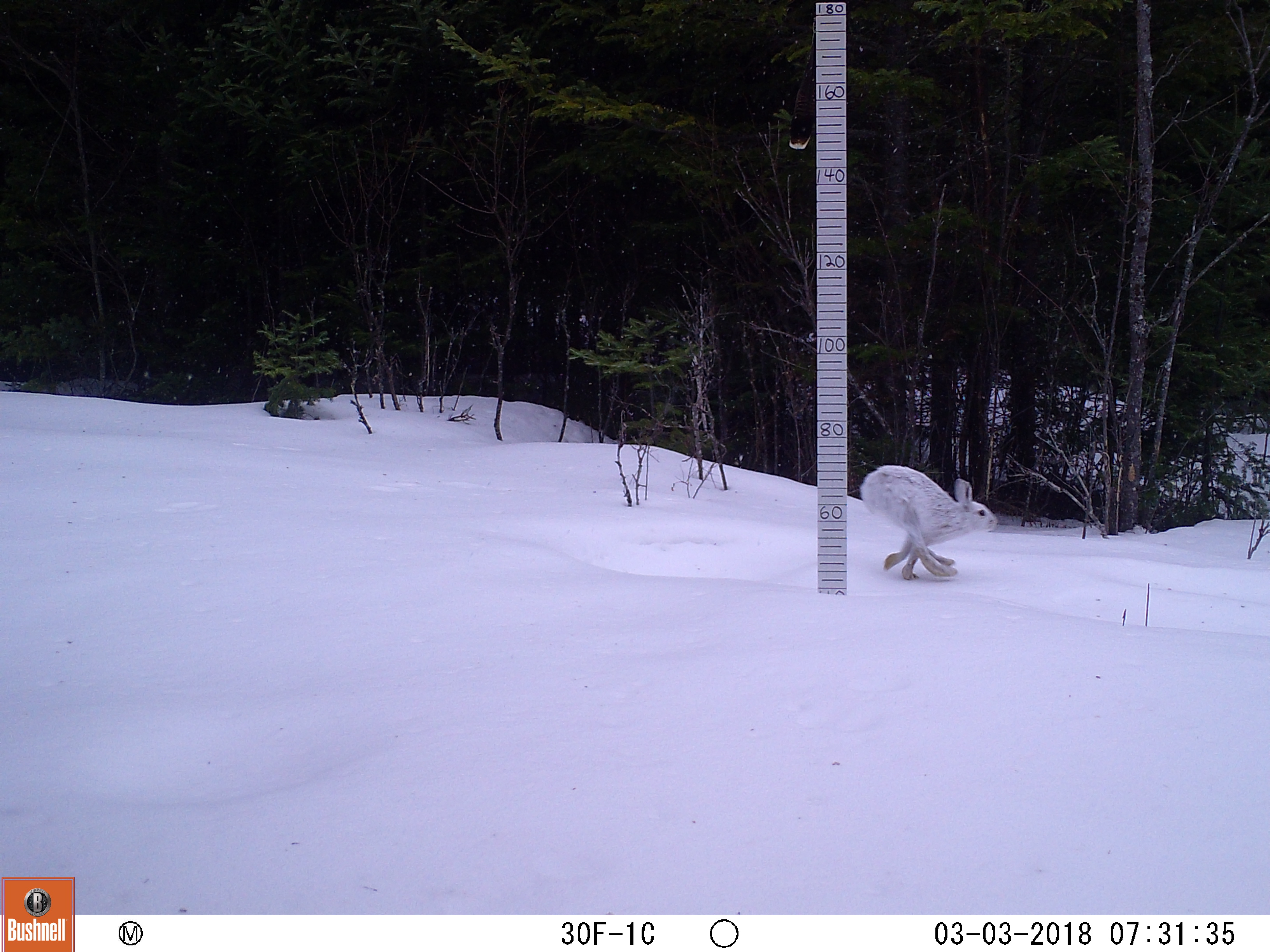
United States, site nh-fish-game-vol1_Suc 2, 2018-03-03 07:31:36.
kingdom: Animalia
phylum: Chordata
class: Mammalia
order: Lagomorpha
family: Leporidae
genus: Lepus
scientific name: Lepus americanus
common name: snowshoe hare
Snowshoe hare (Lepus americanus).